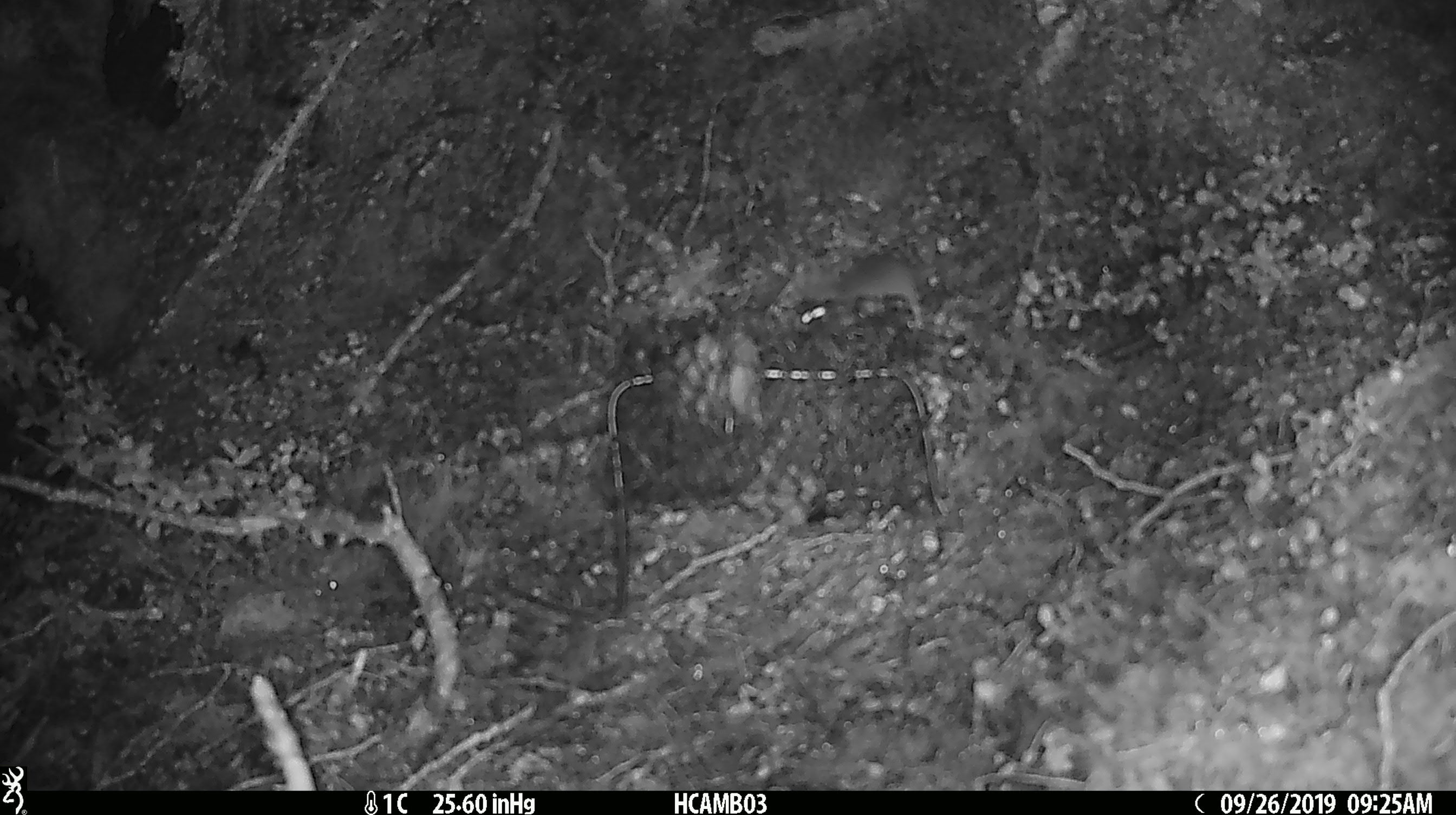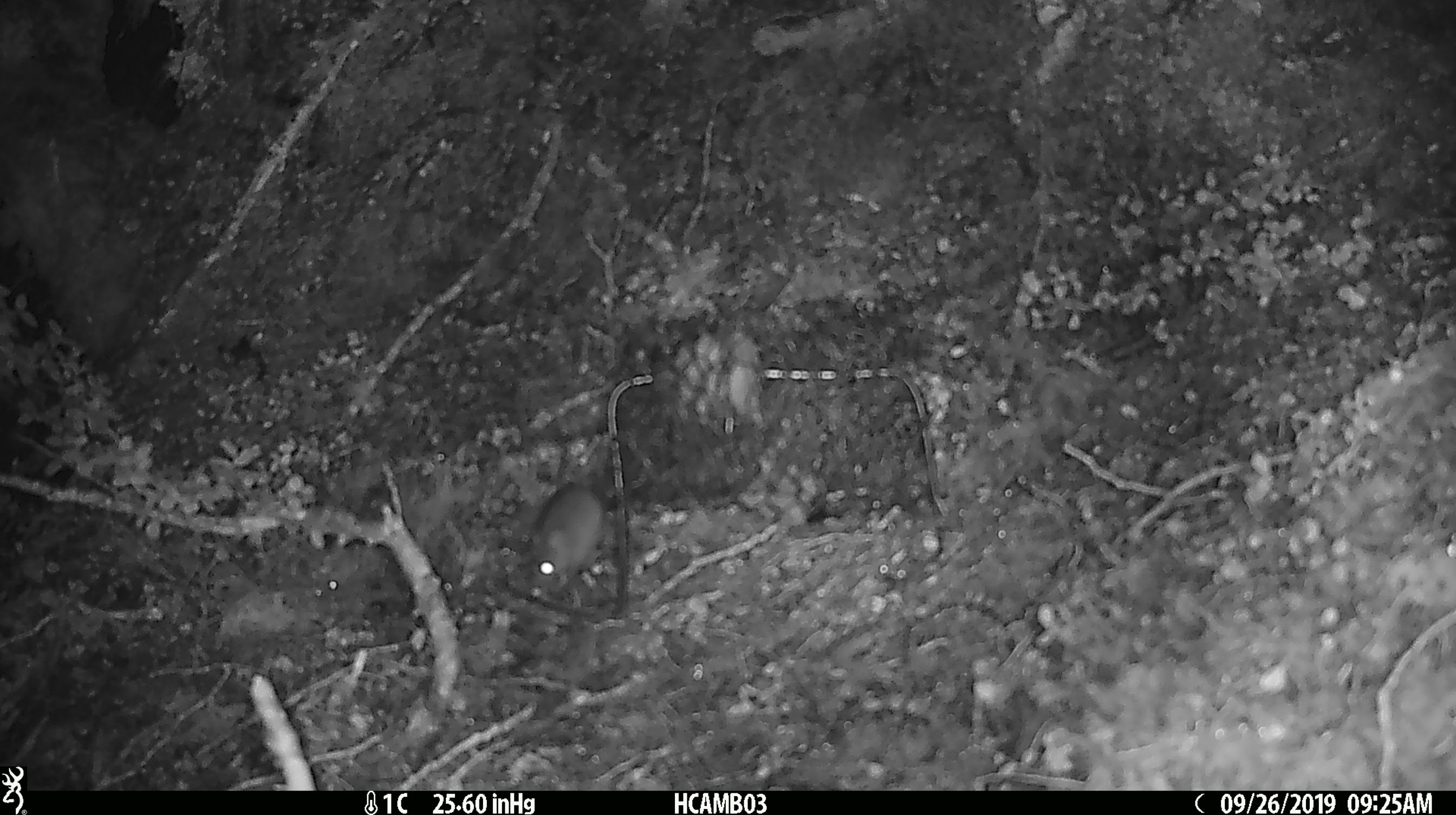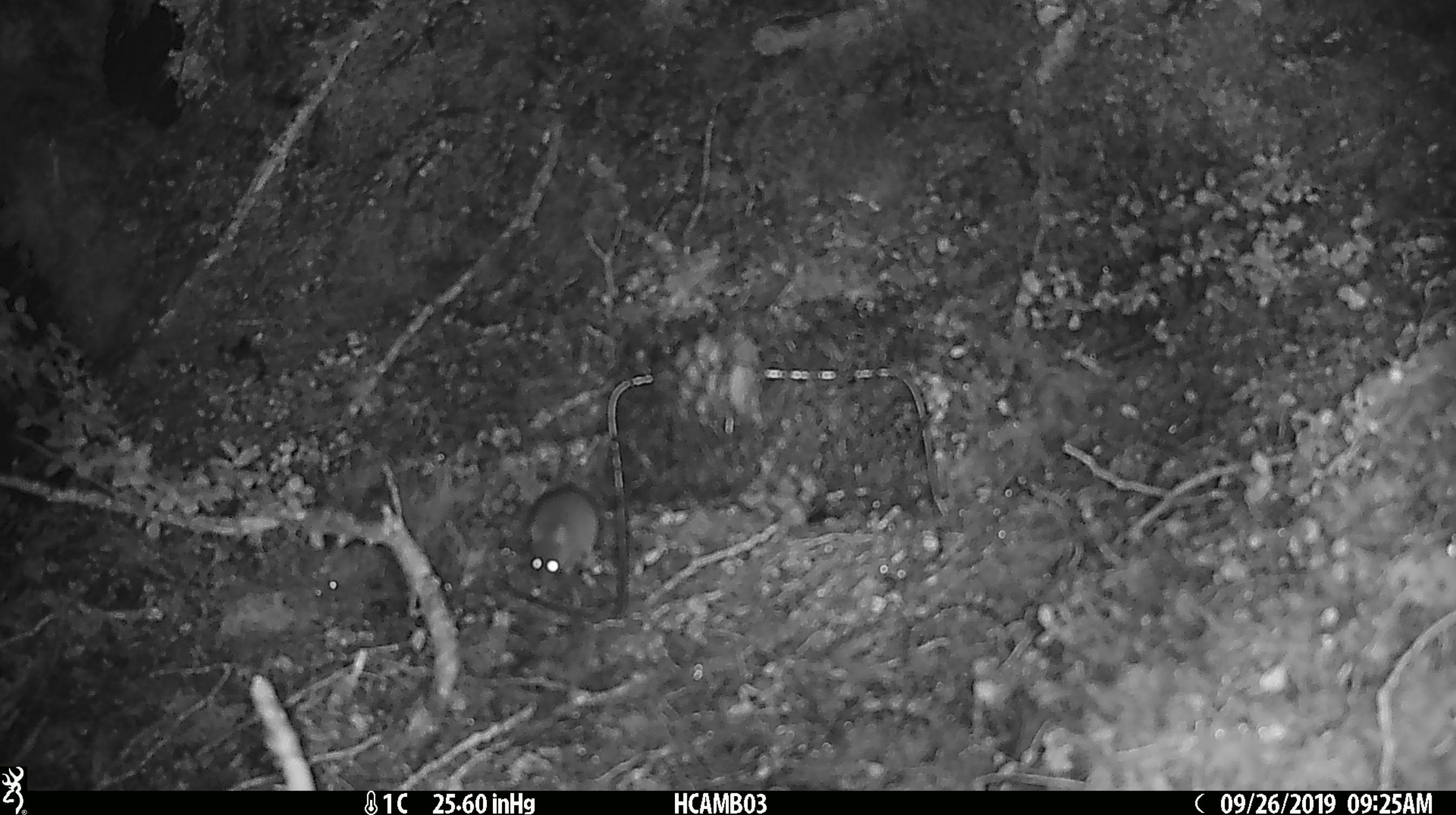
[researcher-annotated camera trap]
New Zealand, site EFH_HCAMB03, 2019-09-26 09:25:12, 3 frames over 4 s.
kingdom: Animalia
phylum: Chordata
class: Mammalia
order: Rodentia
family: Muridae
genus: Mus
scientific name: Mus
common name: mouse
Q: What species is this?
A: Mouse (Mus).